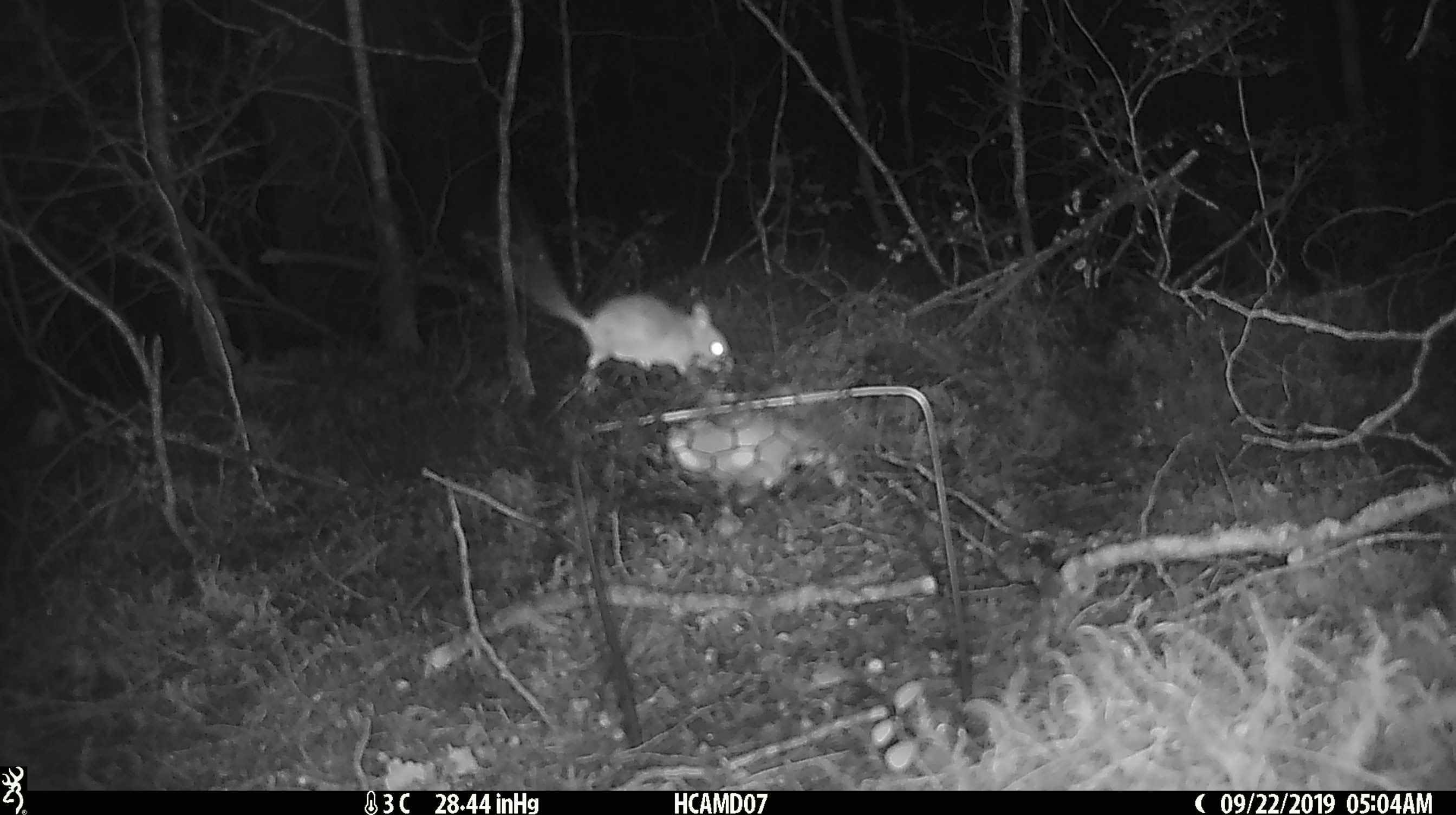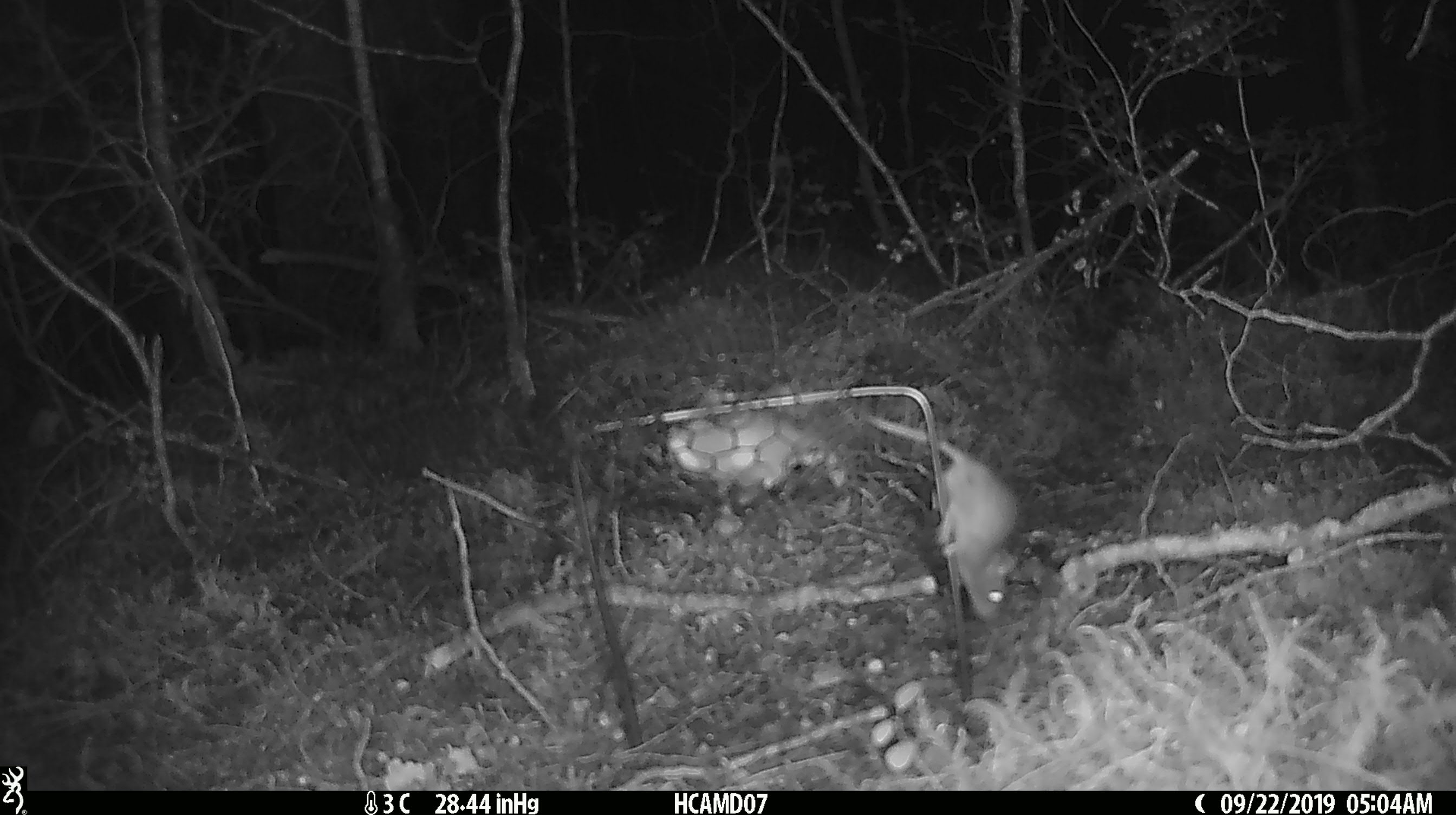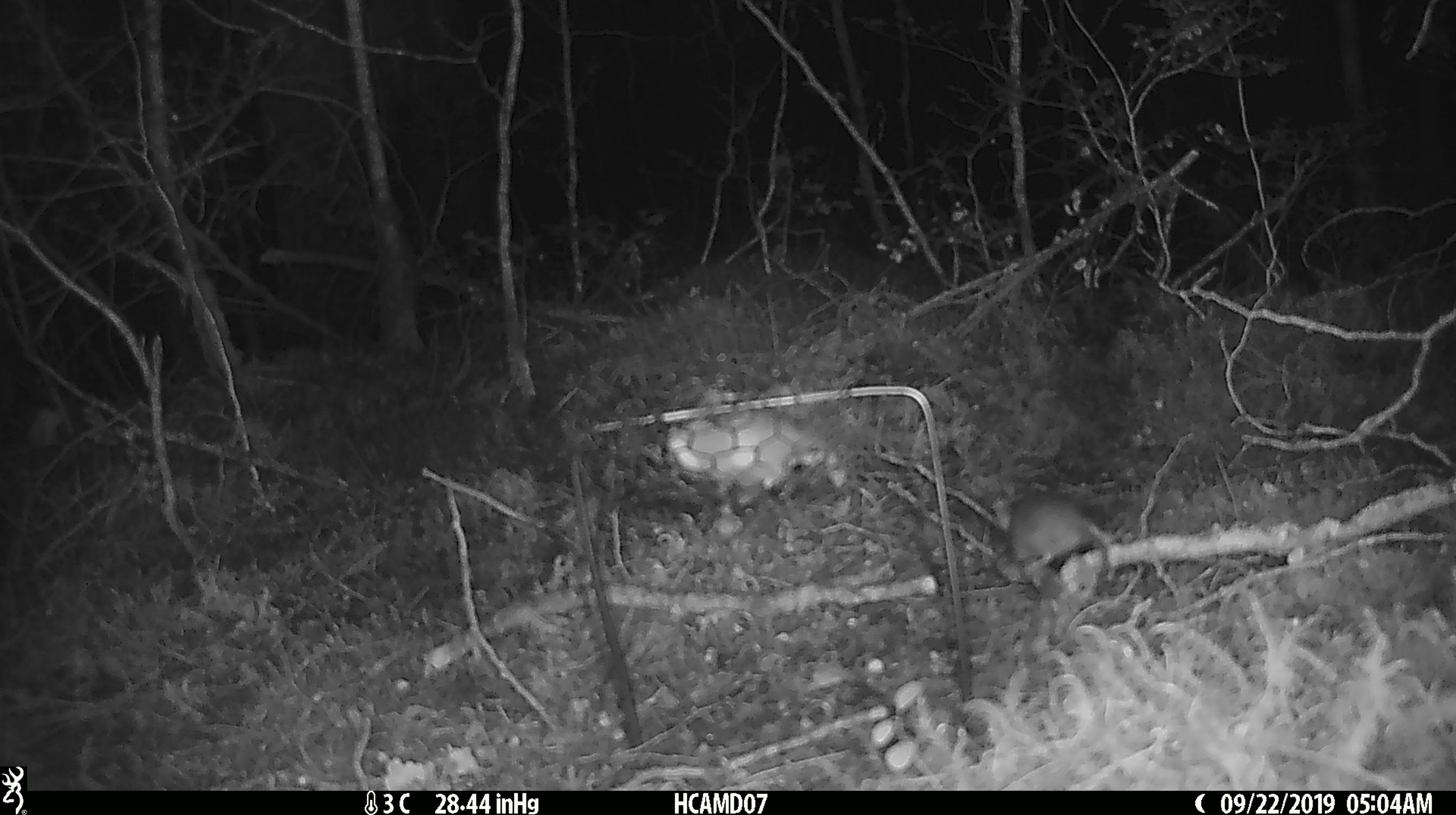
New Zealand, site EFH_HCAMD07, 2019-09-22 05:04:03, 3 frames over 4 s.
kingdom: Animalia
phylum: Chordata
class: Mammalia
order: Rodentia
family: Muridae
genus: Mus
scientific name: Mus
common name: mouse